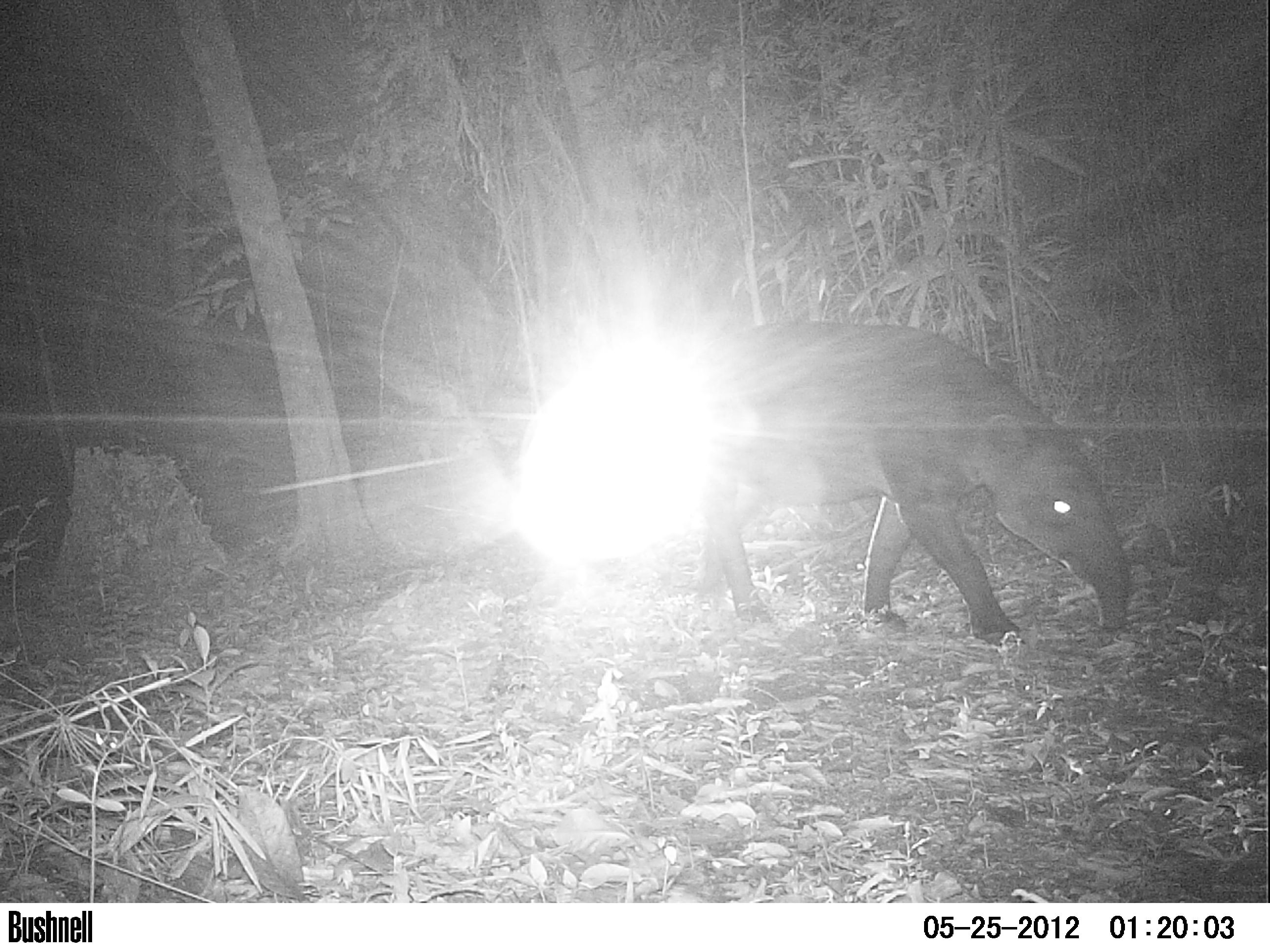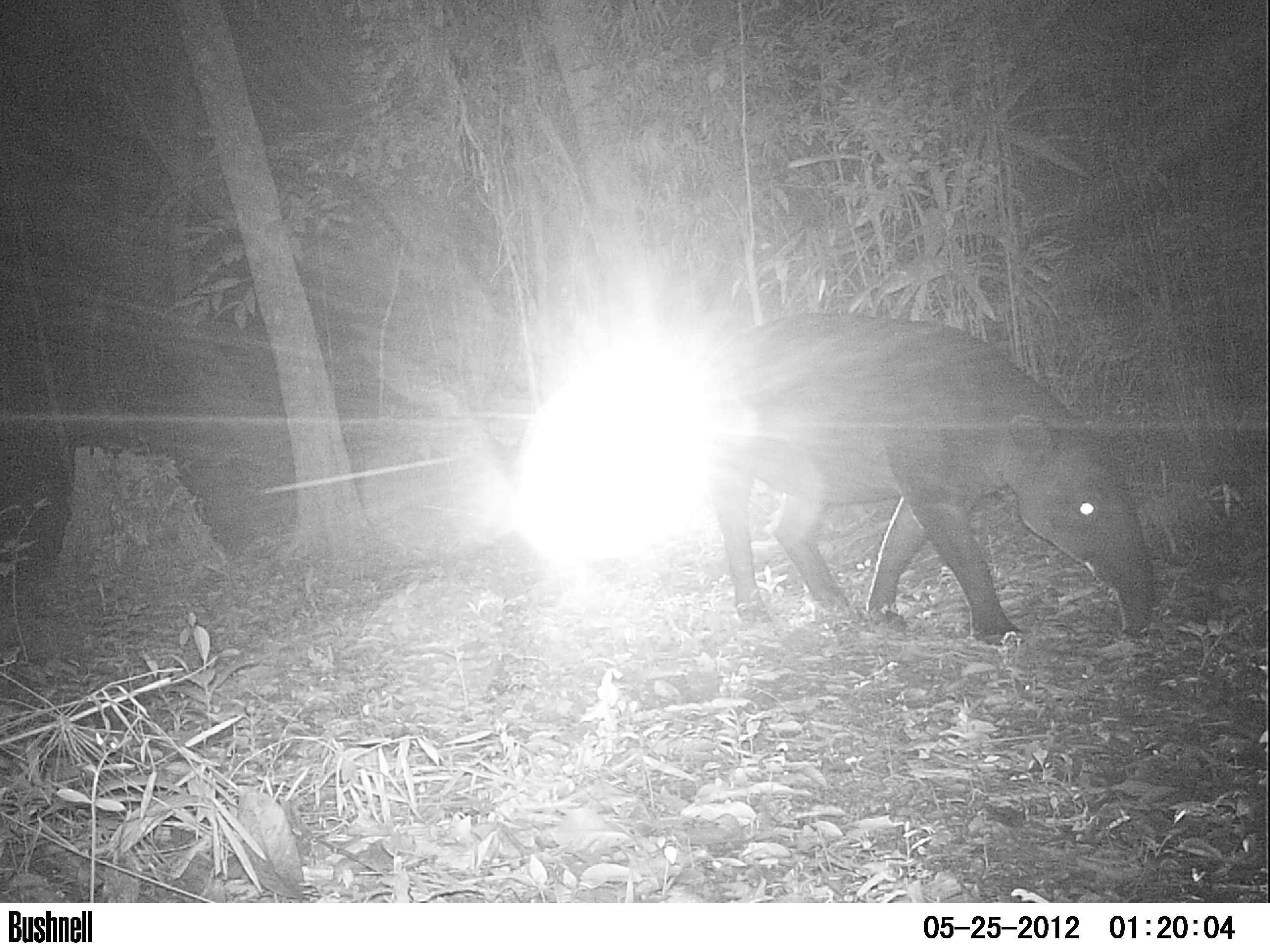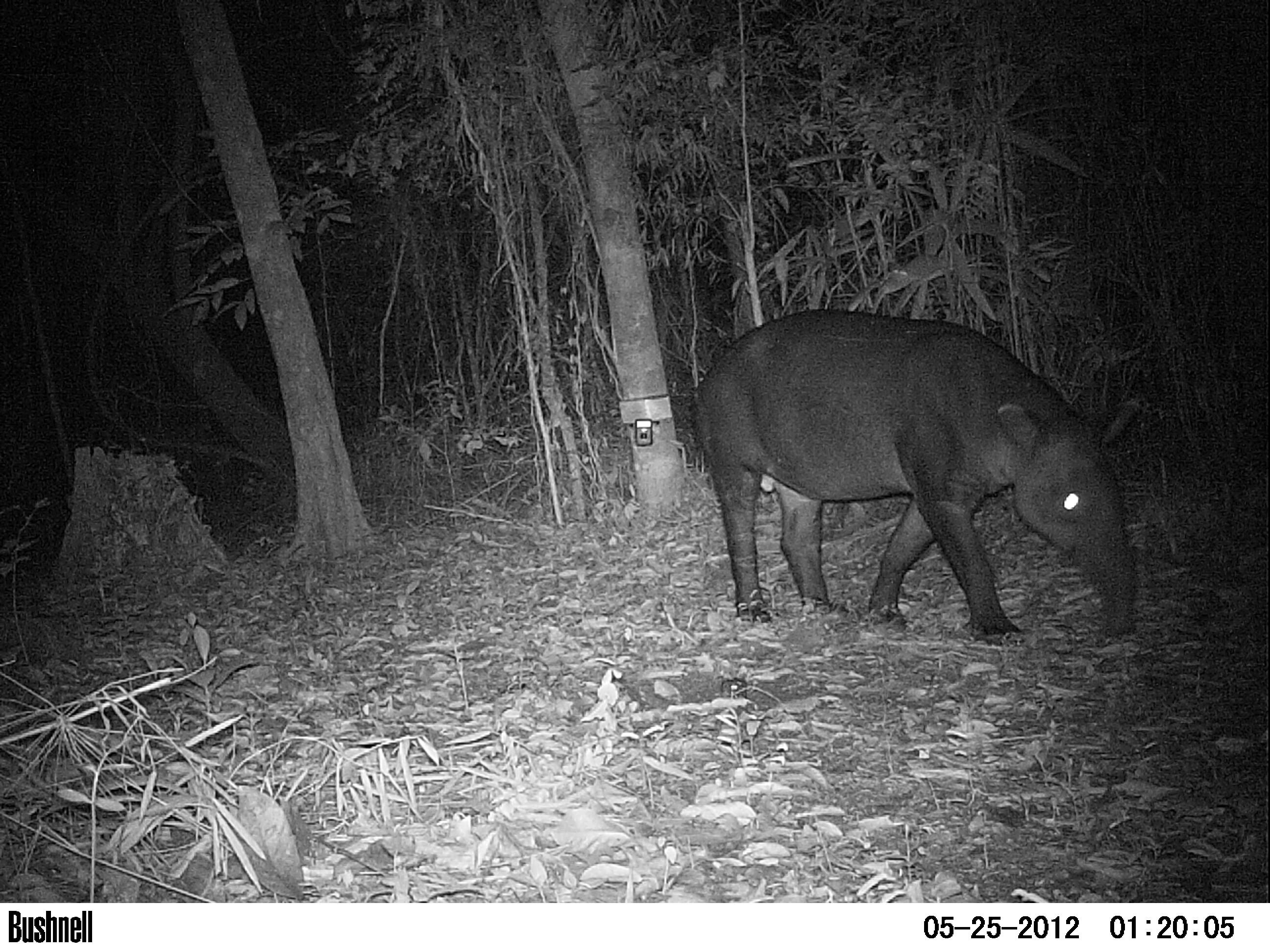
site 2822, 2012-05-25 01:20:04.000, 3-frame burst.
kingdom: Animalia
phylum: Chordata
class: Mammalia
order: Perissodactyla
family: Tapiridae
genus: Tapirus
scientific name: Tapirus bairdii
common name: baird's tapir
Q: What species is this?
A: Tapirus bairdii (baird's tapir).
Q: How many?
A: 1.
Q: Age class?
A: Adult.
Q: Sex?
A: Male.